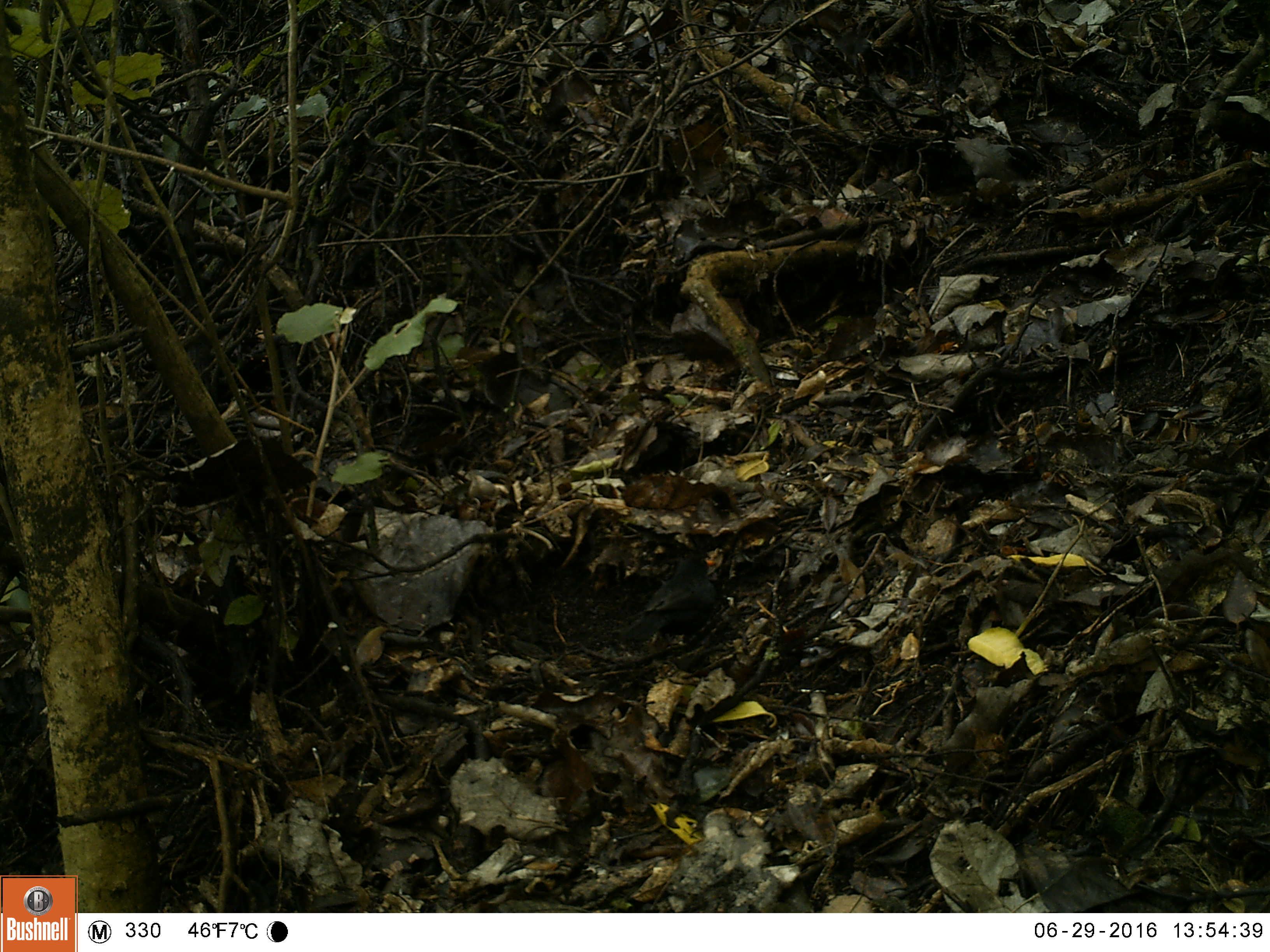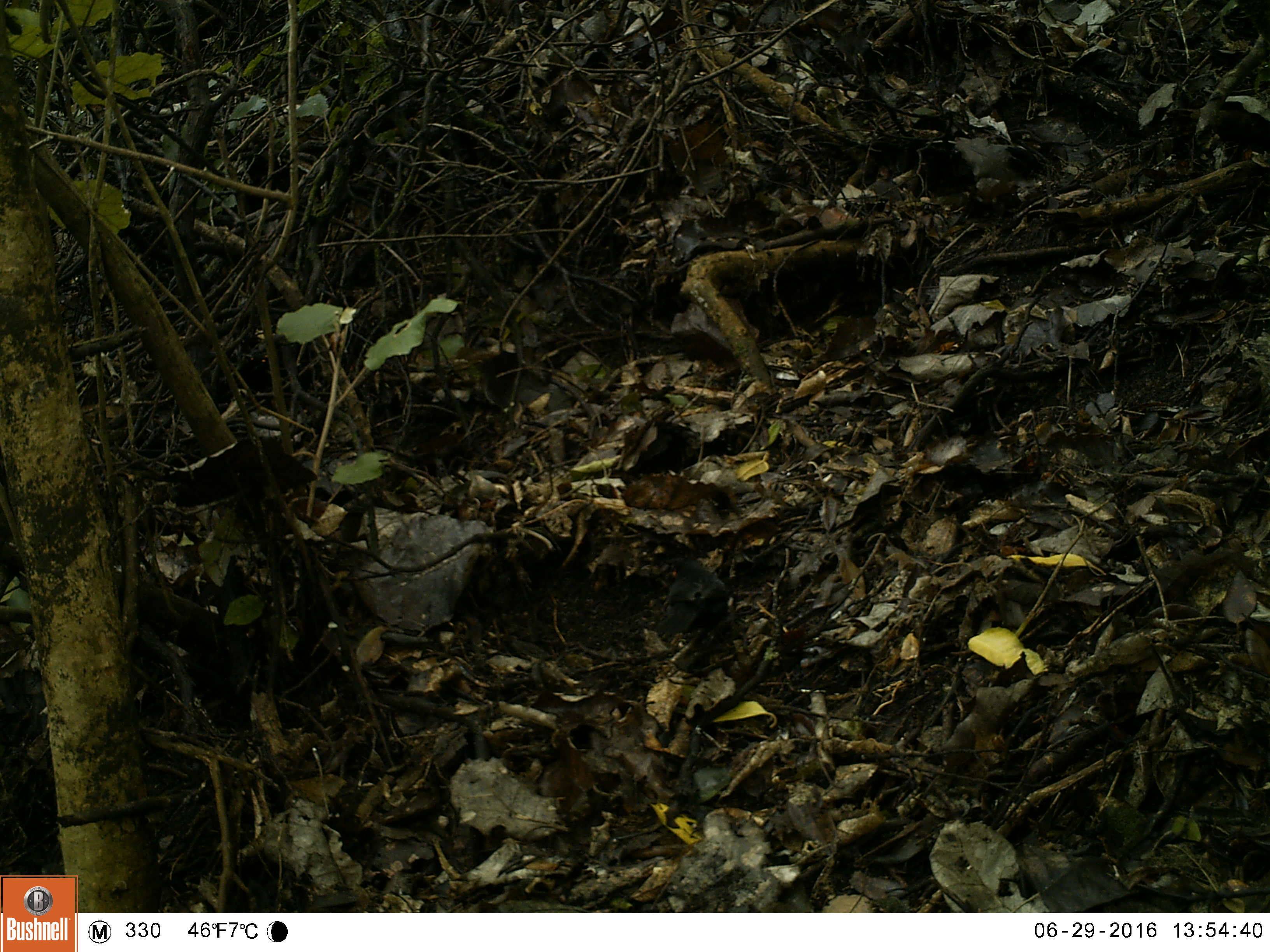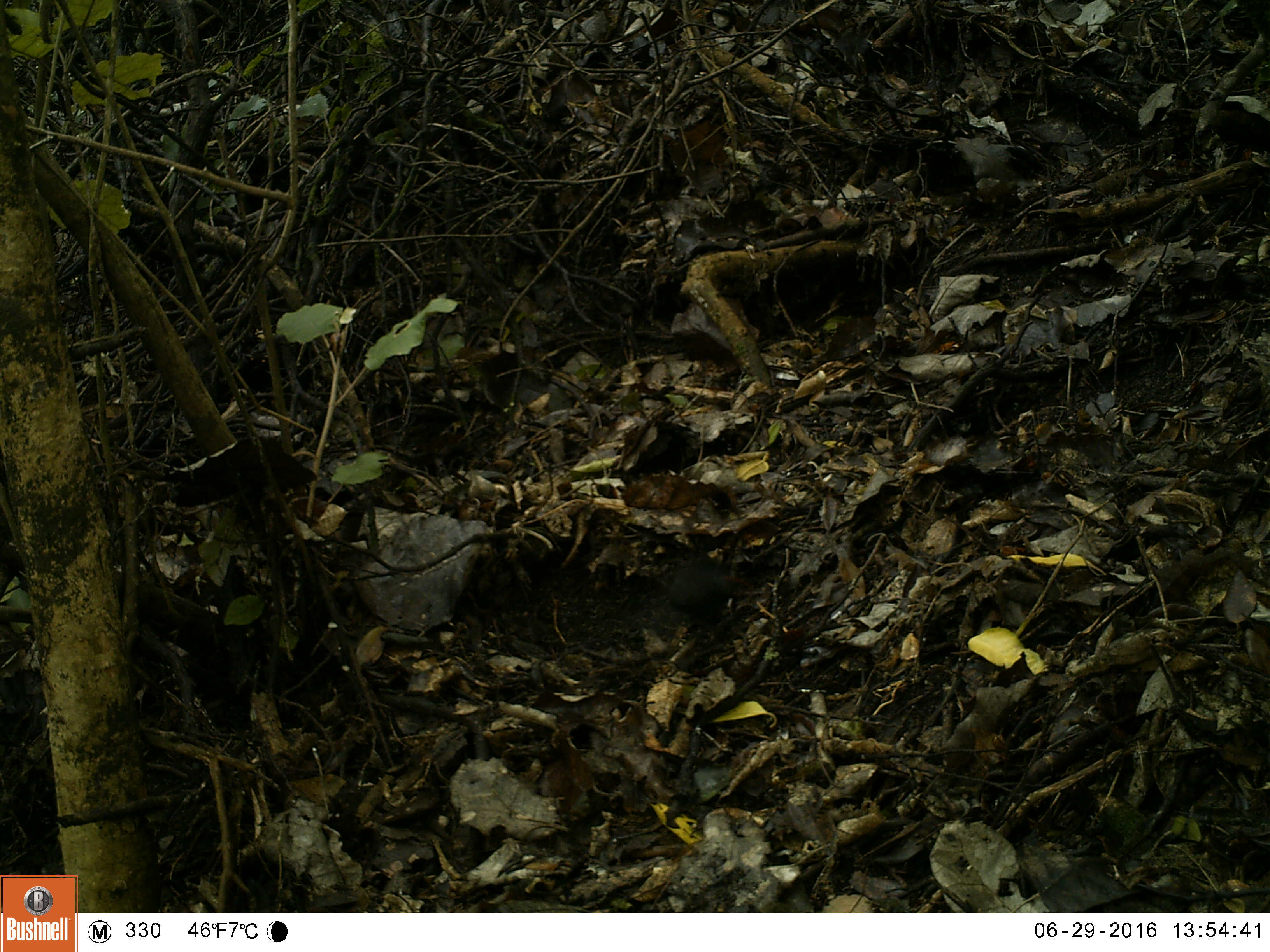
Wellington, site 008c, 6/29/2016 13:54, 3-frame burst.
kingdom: Animalia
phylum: Chordata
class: Aves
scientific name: Aves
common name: bird